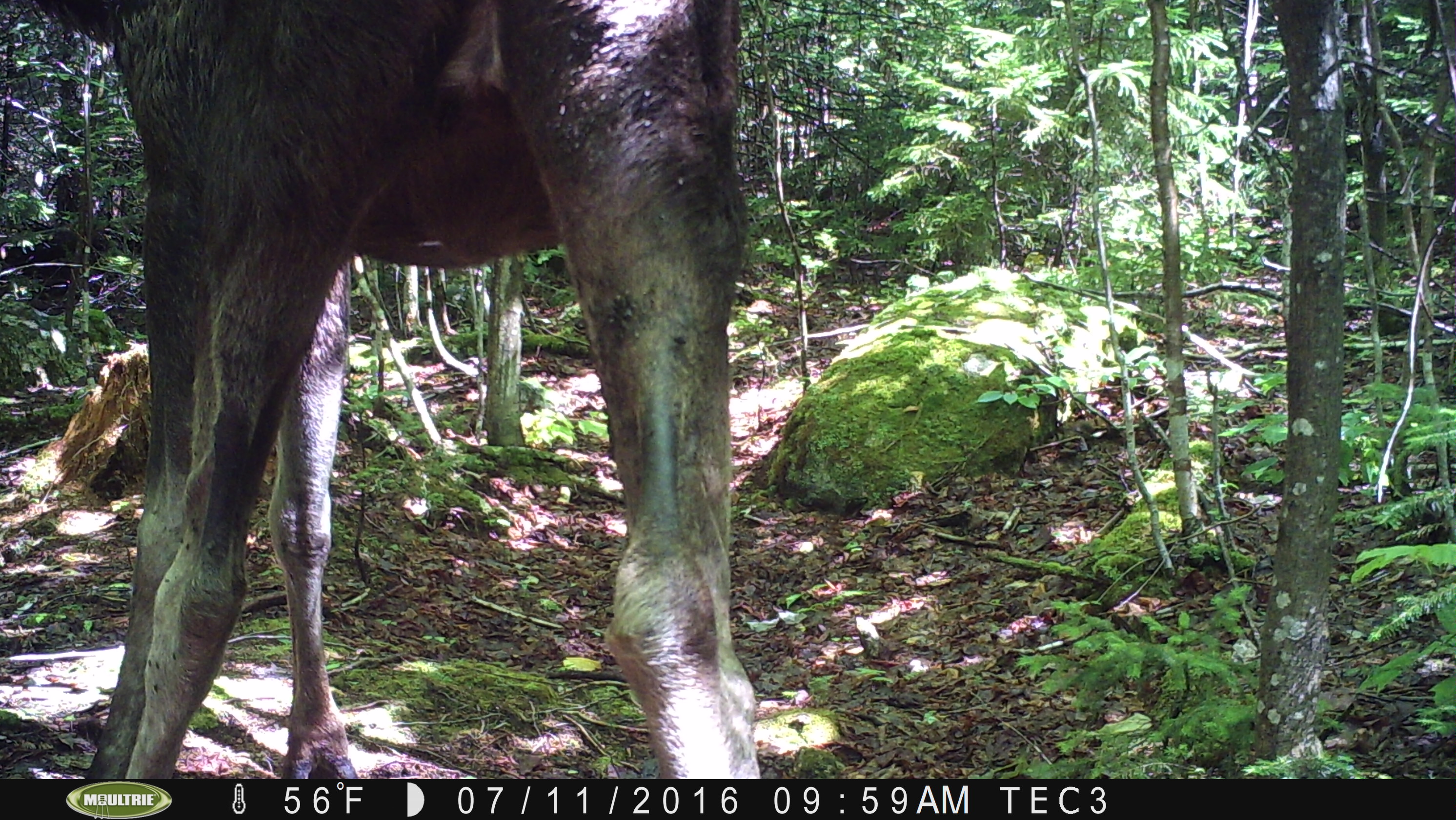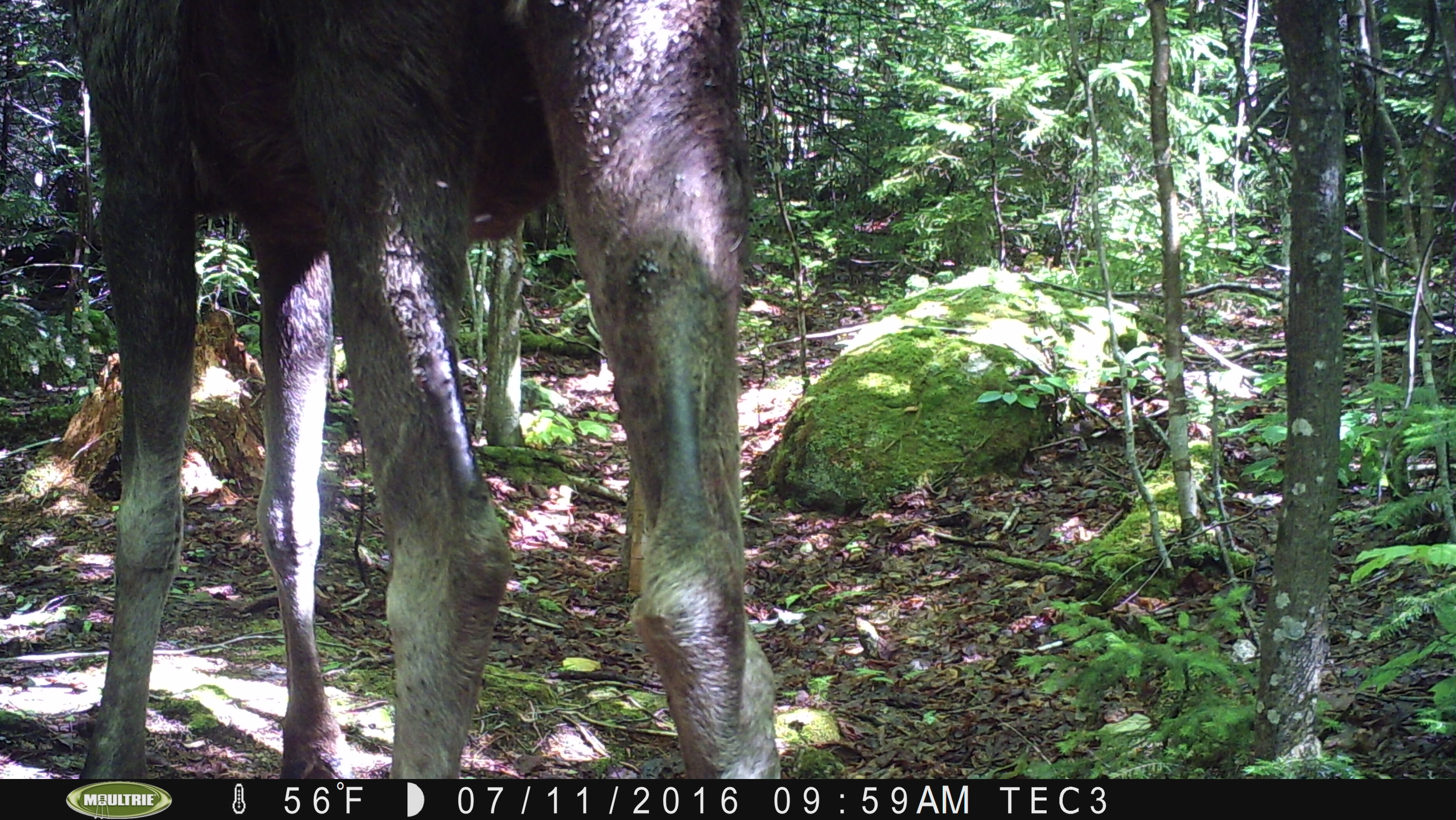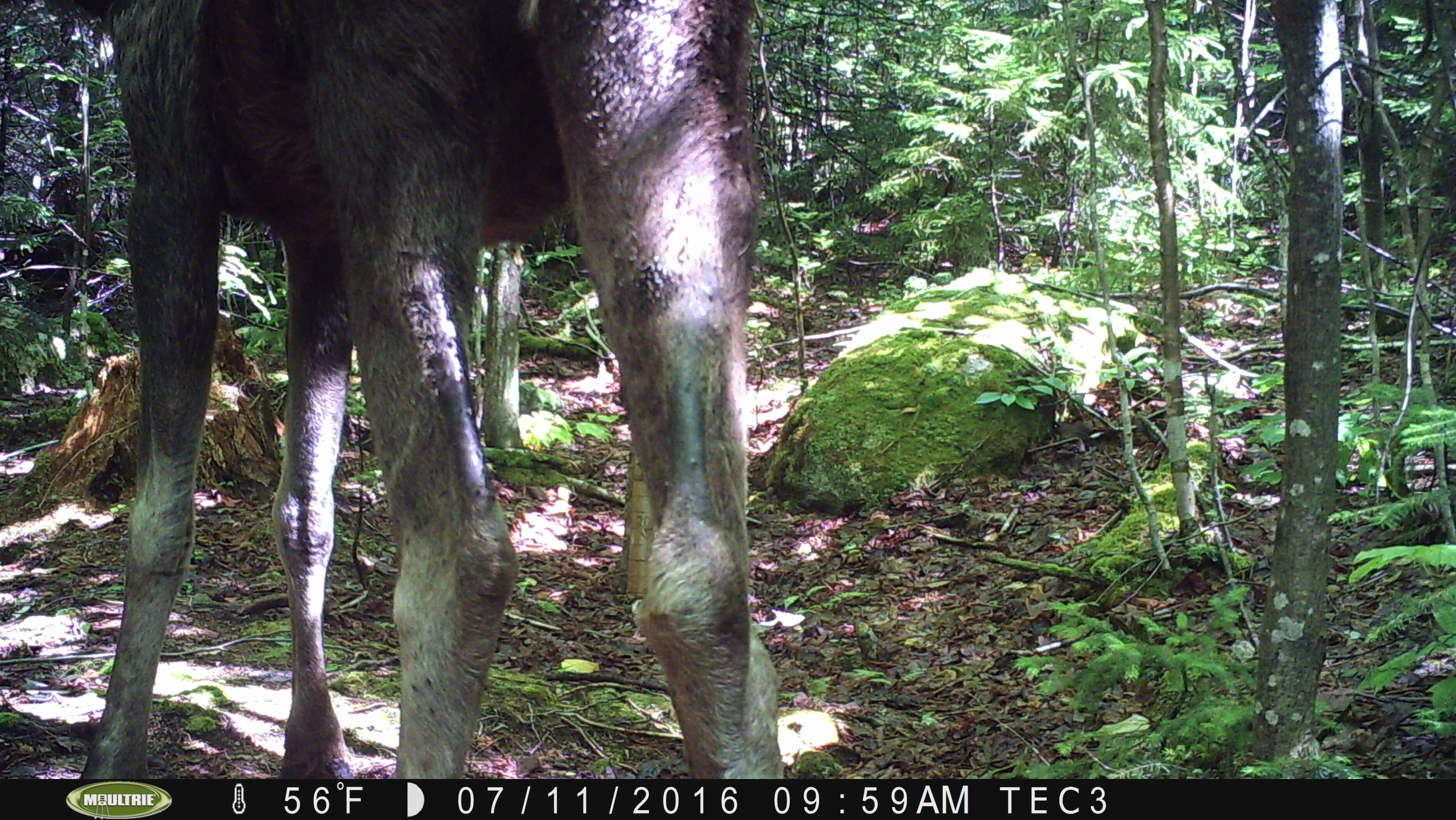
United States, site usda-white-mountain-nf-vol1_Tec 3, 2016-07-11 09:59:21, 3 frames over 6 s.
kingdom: Animalia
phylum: Chordata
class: Mammalia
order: Artiodactyla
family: Cervidae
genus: Alces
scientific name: Alces alces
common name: moose